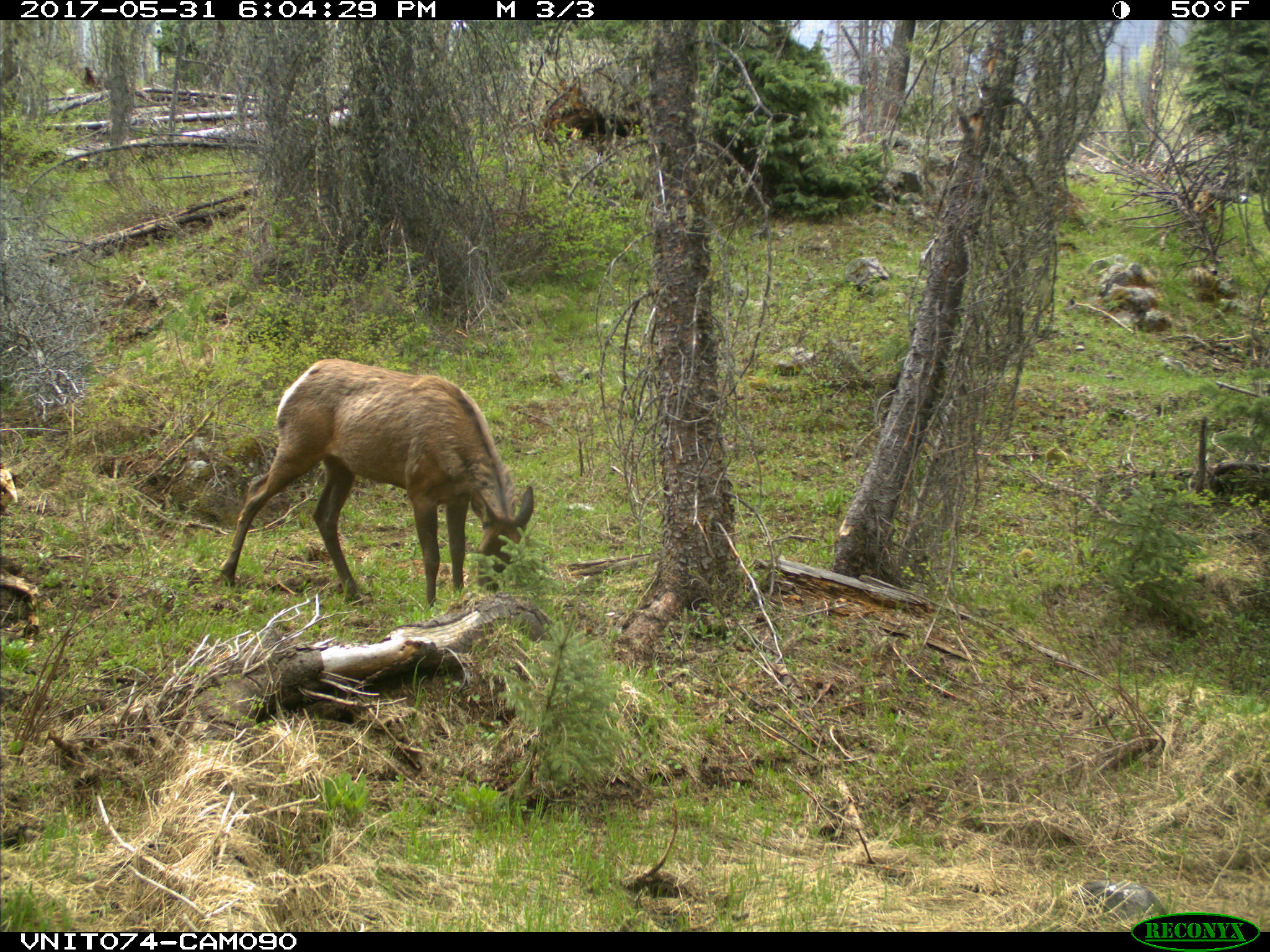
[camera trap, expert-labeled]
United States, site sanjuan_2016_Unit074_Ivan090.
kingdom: Animalia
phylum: Chordata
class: Mammalia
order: Artiodactyla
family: Cervidae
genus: Cervus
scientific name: Cervus elaphus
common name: red deer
Cervus elaphus (red deer).